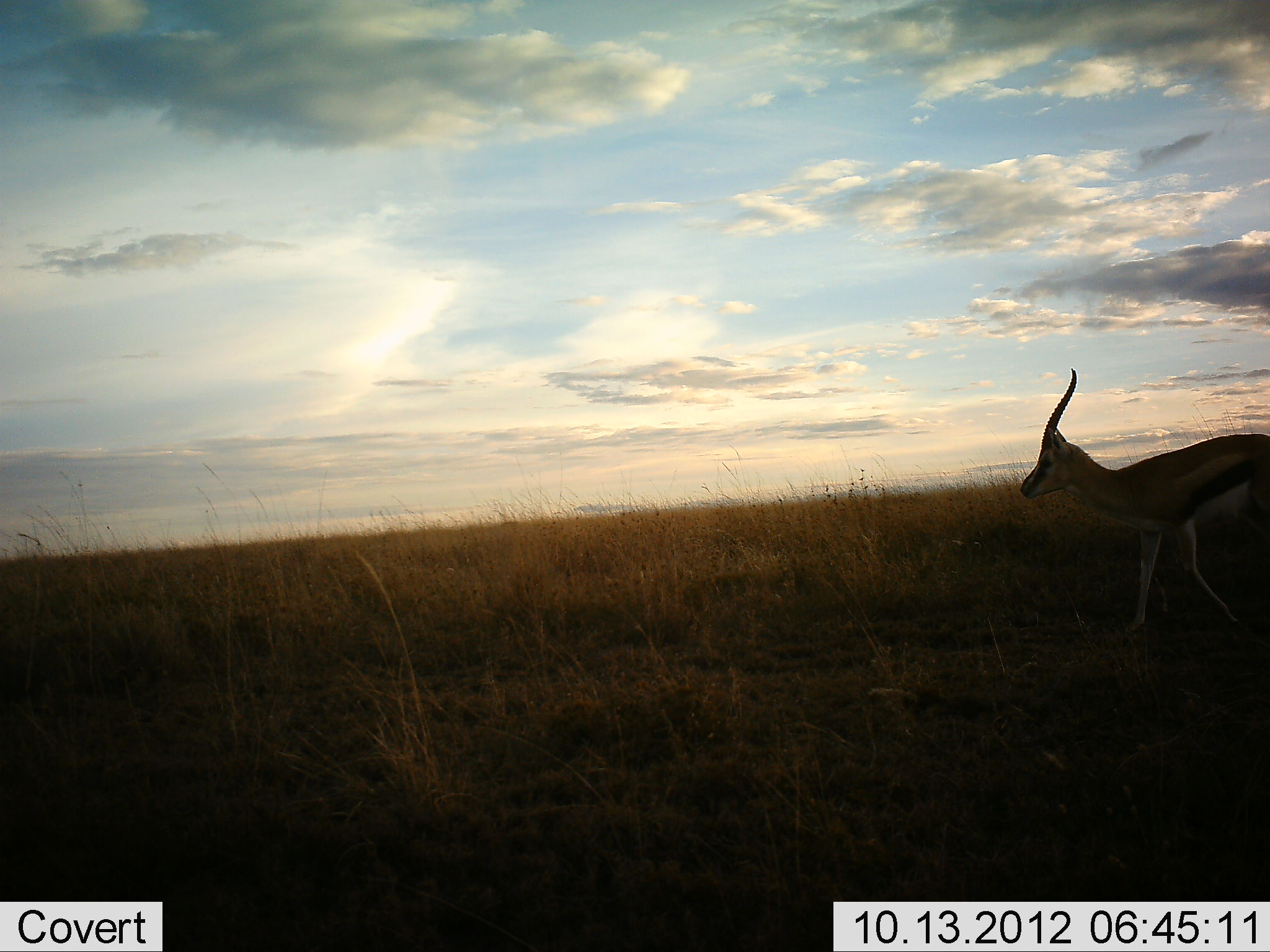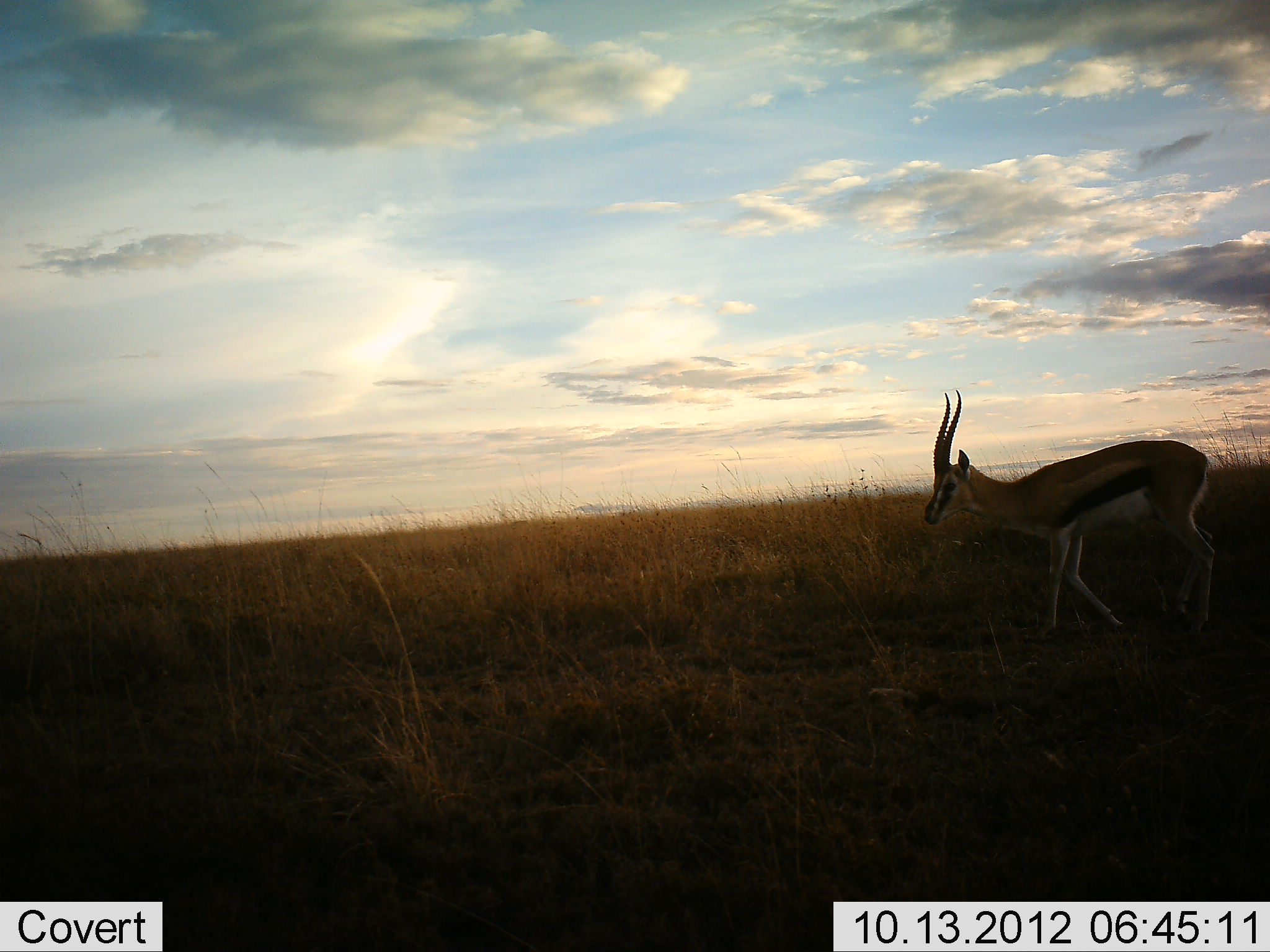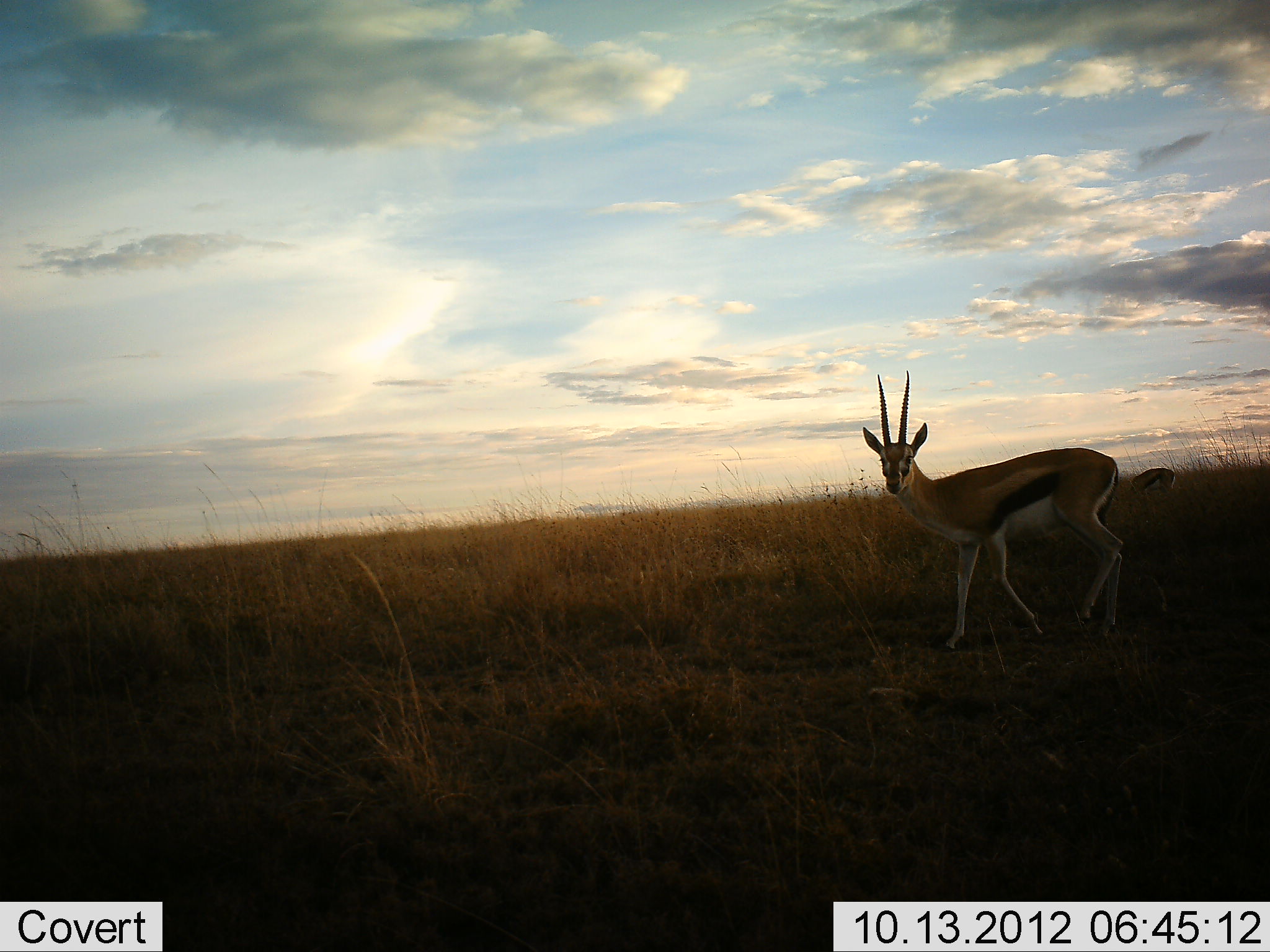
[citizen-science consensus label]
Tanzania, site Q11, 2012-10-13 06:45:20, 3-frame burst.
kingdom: Animalia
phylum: Chordata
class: Mammalia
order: Artiodactyla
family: Bovidae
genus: Eudorcas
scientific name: Eudorcas thomsonii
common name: thomson's gazelle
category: gazellethomsons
Gazellethomsons (thomson's gazelle) (Eudorcas thomsonii), count 1. Behavior (volunteer vote fractions): standing 10%, resting 0%, moving 100%, interacting 0%. Young present (vote fraction): 0%. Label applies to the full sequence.